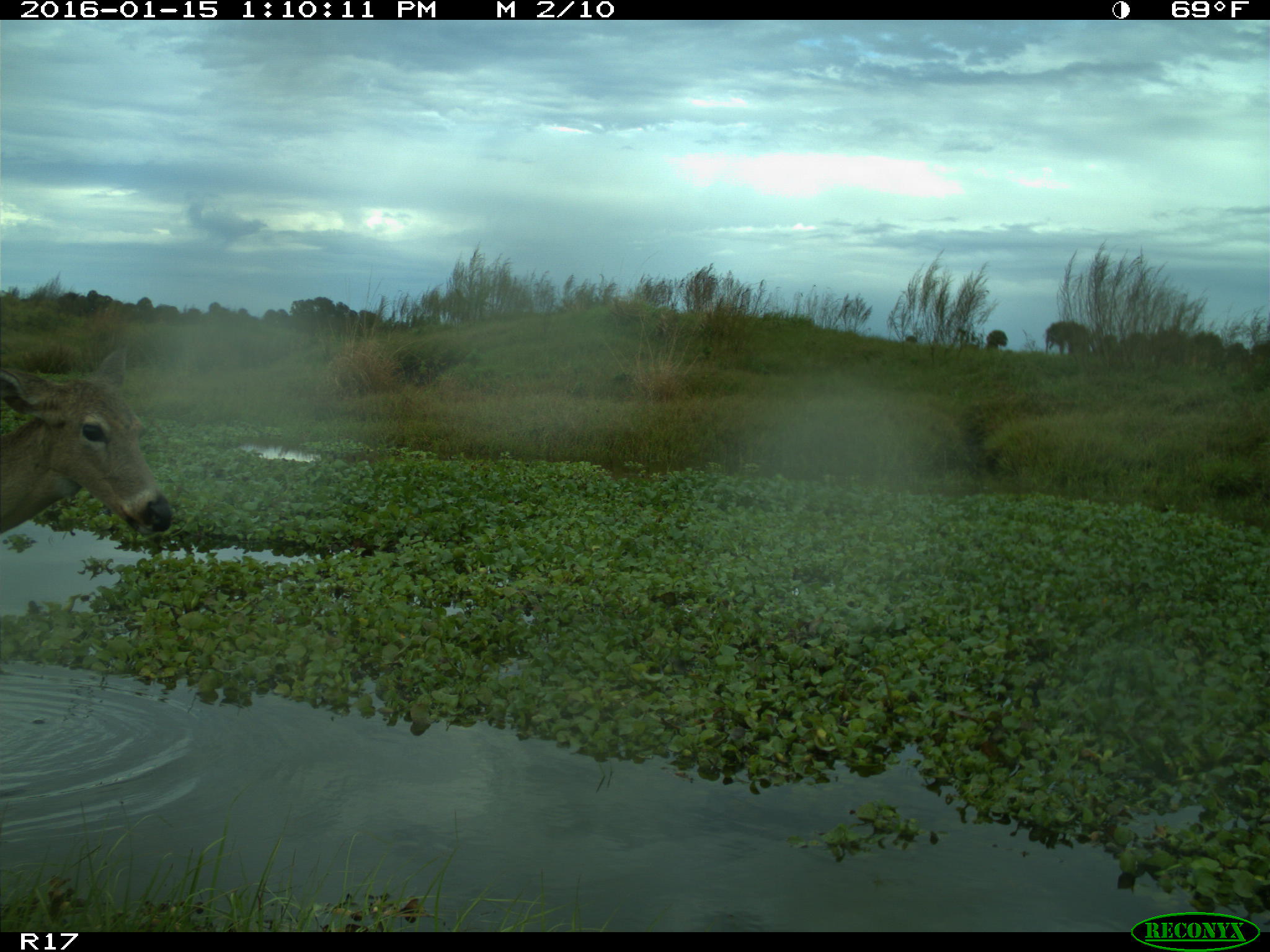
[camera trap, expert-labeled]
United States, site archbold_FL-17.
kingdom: Animalia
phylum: Chordata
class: Mammalia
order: Artiodactyla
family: Cervidae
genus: Odocoileus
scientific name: Odocoileus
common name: deer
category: unidentified deer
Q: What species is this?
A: Unidentified deer (deer) (Odocoileus).